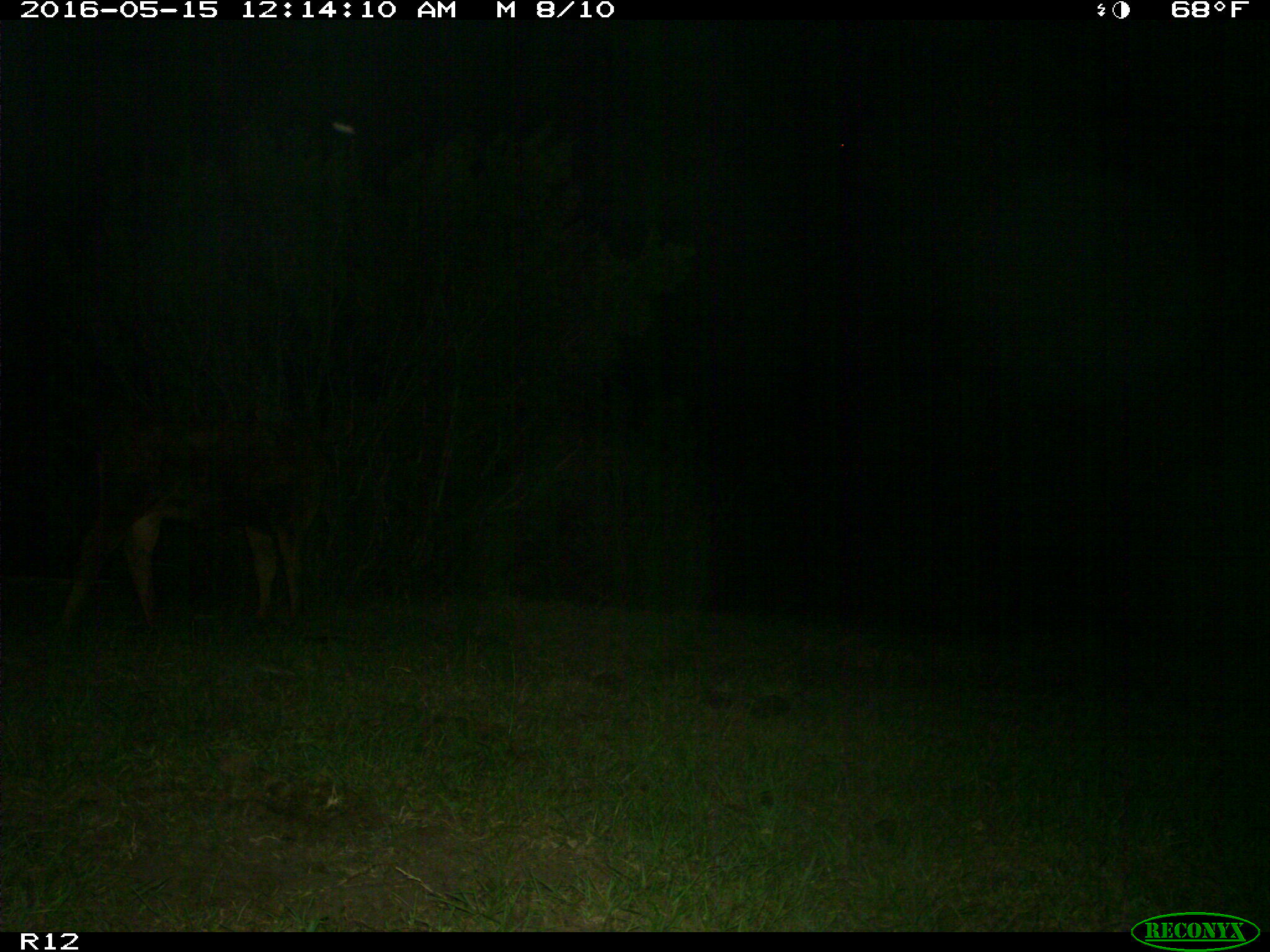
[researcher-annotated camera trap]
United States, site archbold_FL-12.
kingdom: Animalia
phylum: Chordata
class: Mammalia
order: Artiodactyla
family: Bovidae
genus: Bos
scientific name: Bos taurus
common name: domestic cow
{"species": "Bos taurus (domestic cow)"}